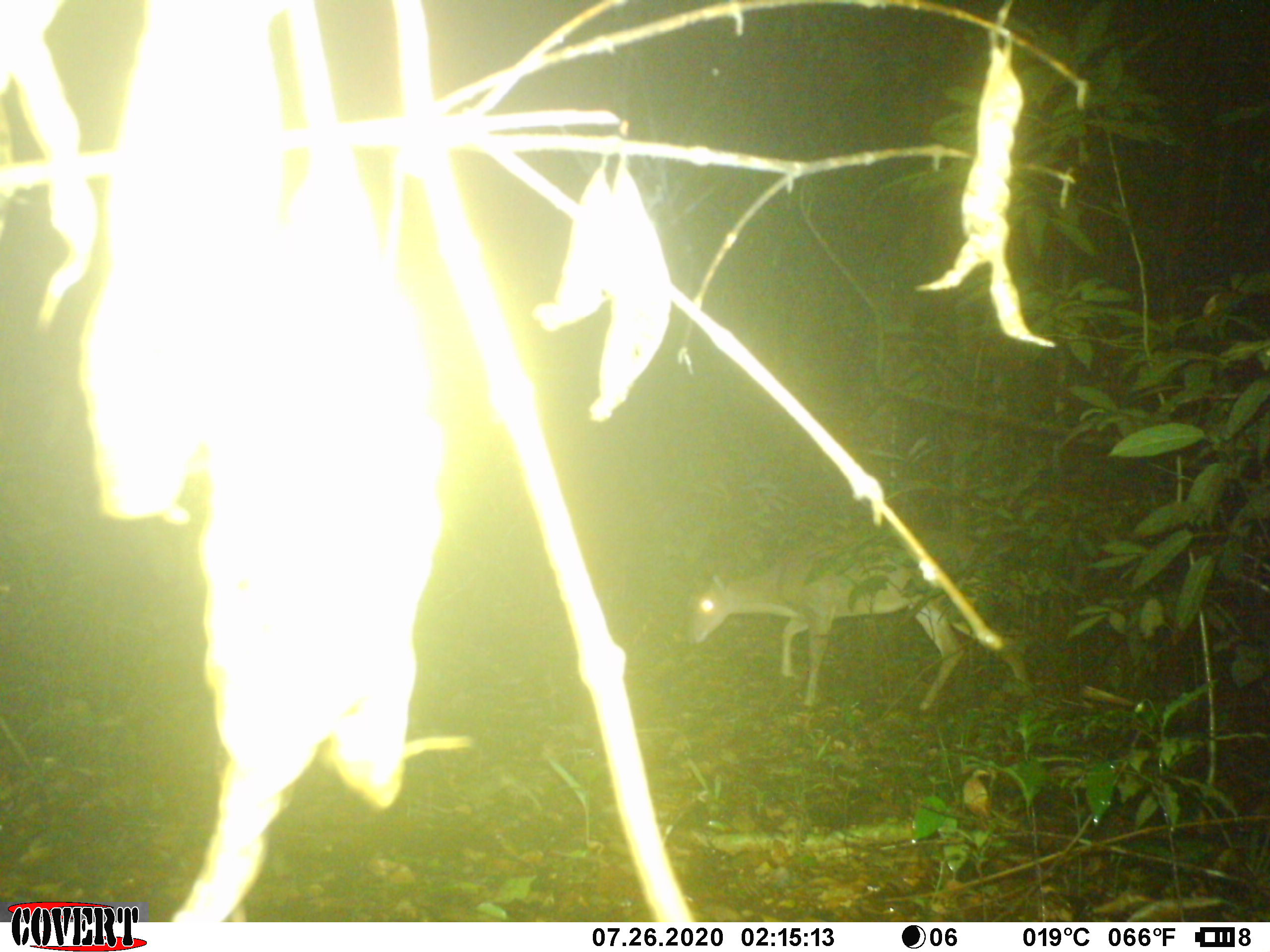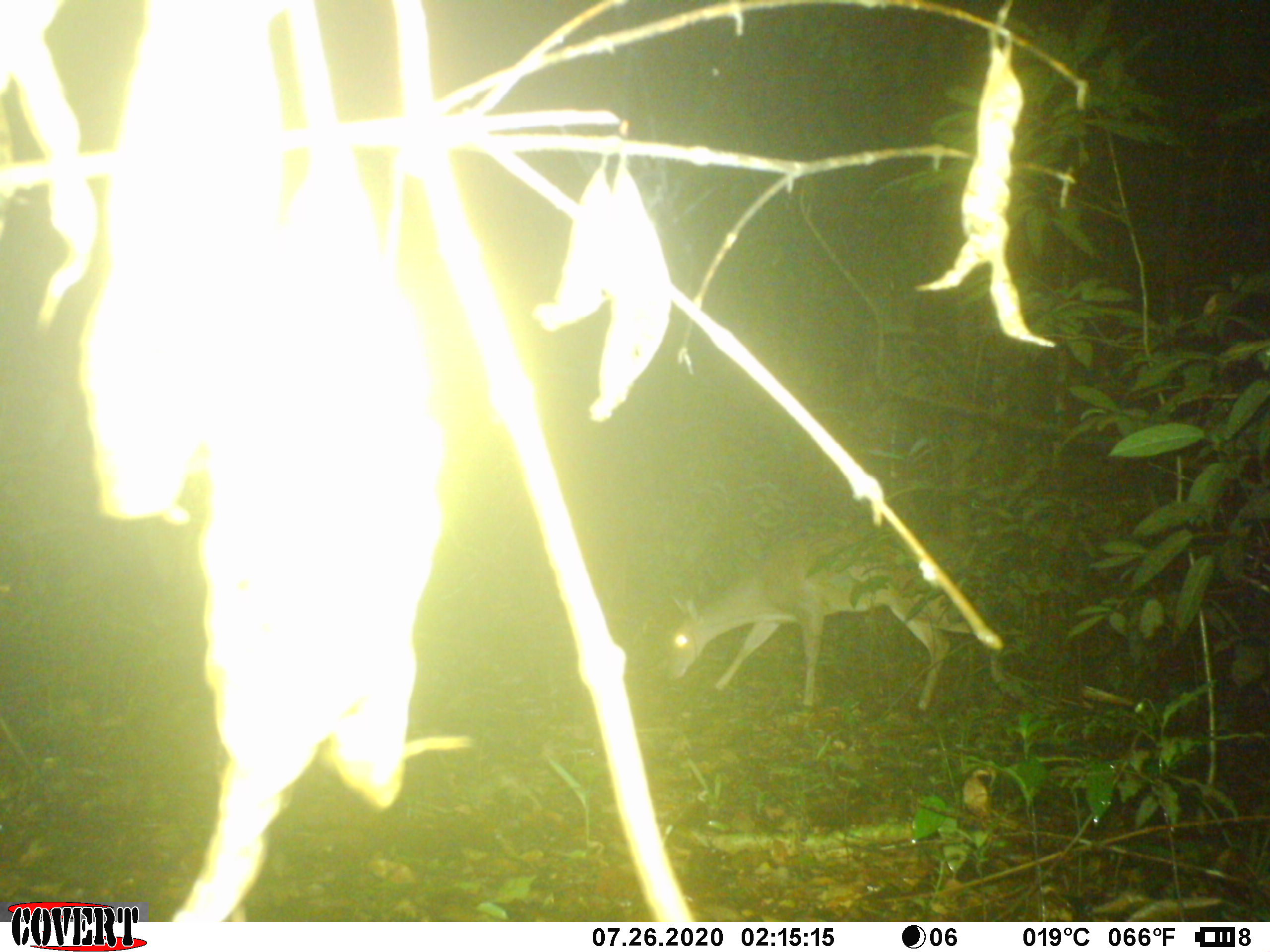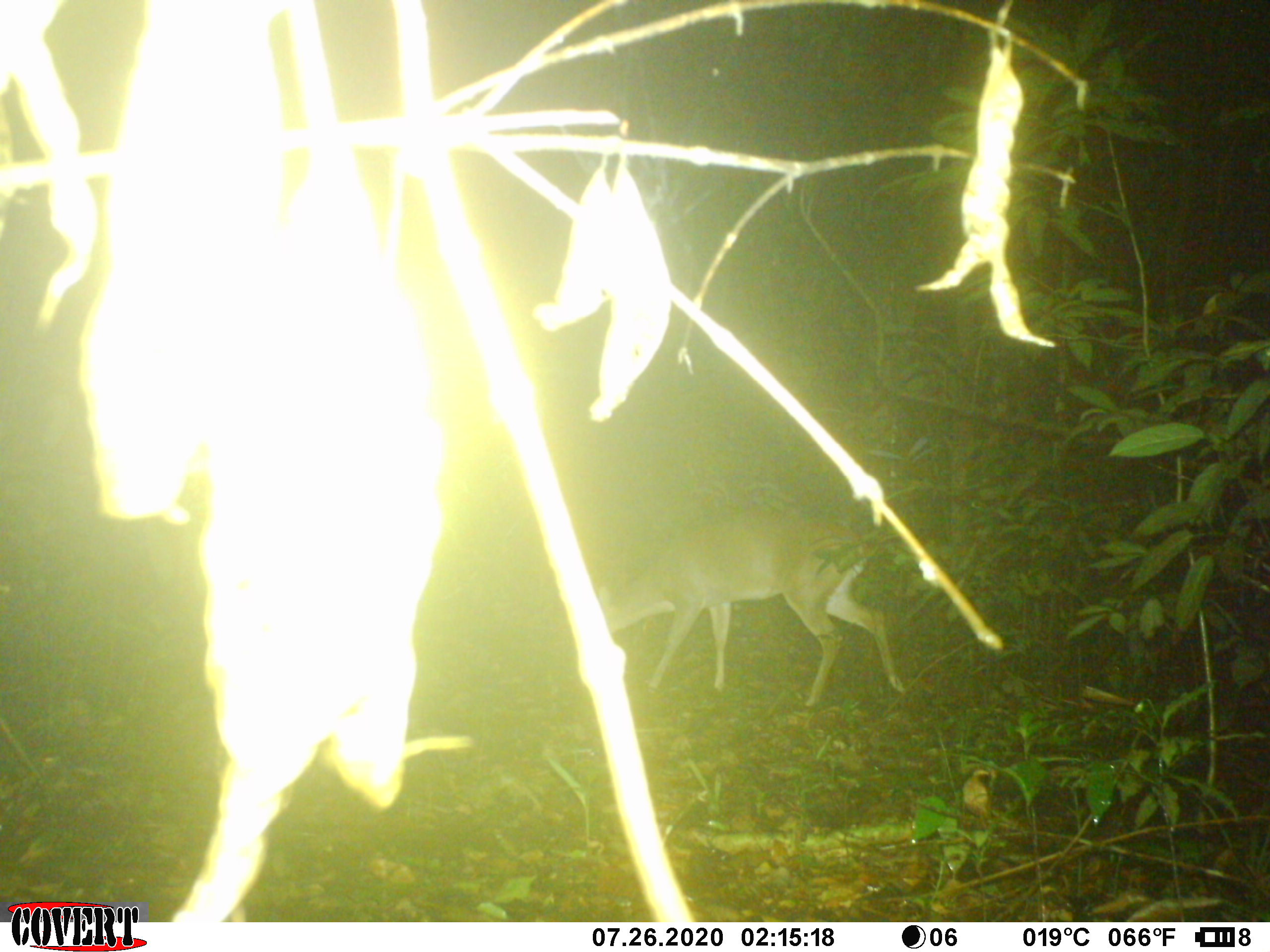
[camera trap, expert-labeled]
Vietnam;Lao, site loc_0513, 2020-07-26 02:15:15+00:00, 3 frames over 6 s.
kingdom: Animalia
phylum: Chordata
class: Mammalia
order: Artiodactyla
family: Cervidae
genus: Muntiacus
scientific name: Muntiacus vuquangensis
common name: large-antlered muntjac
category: large antlered muntjac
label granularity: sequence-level